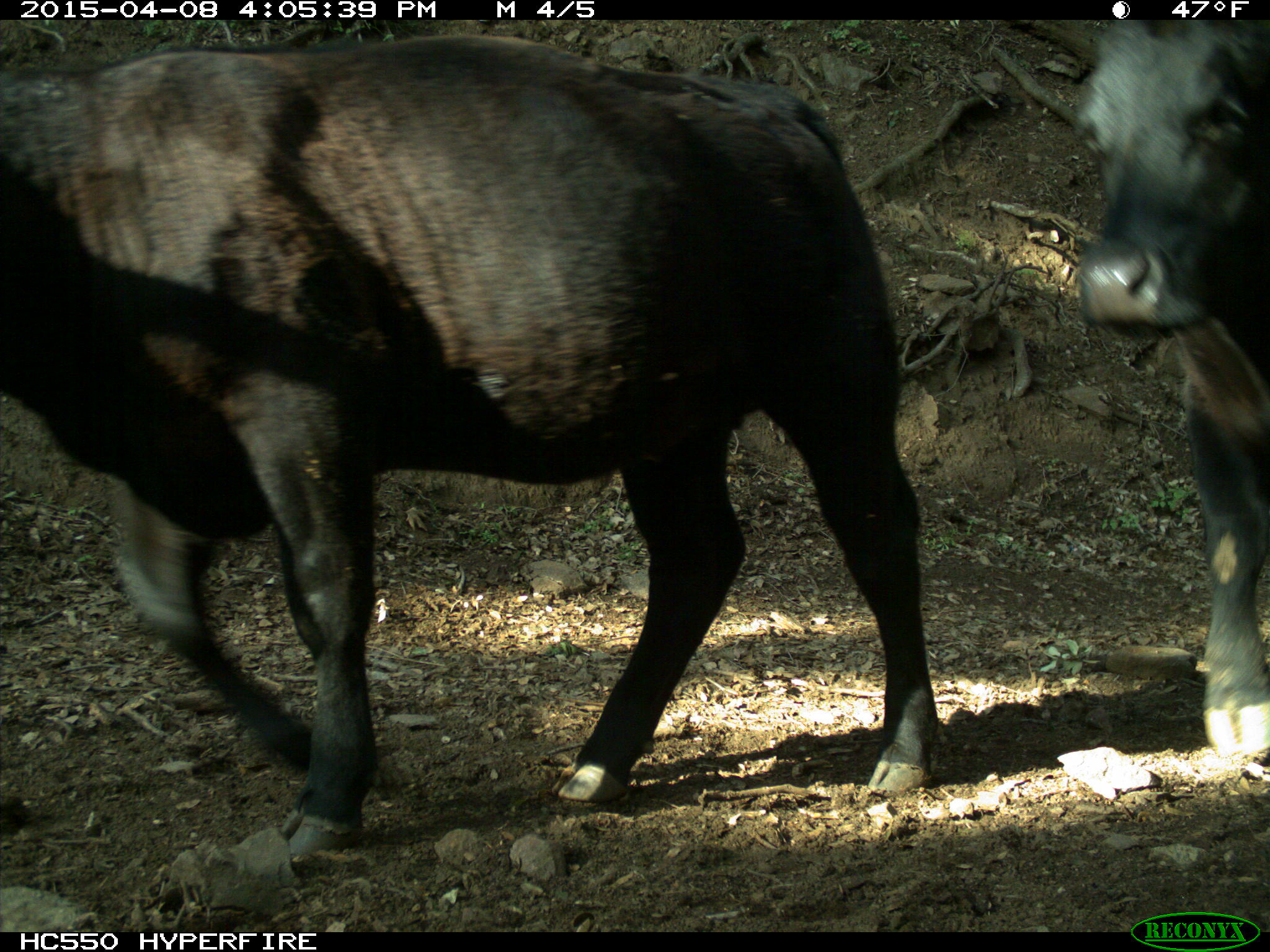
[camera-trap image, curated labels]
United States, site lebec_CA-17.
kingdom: Animalia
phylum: Chordata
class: Mammalia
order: Artiodactyla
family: Bovidae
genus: Bos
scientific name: Bos taurus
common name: domestic cow